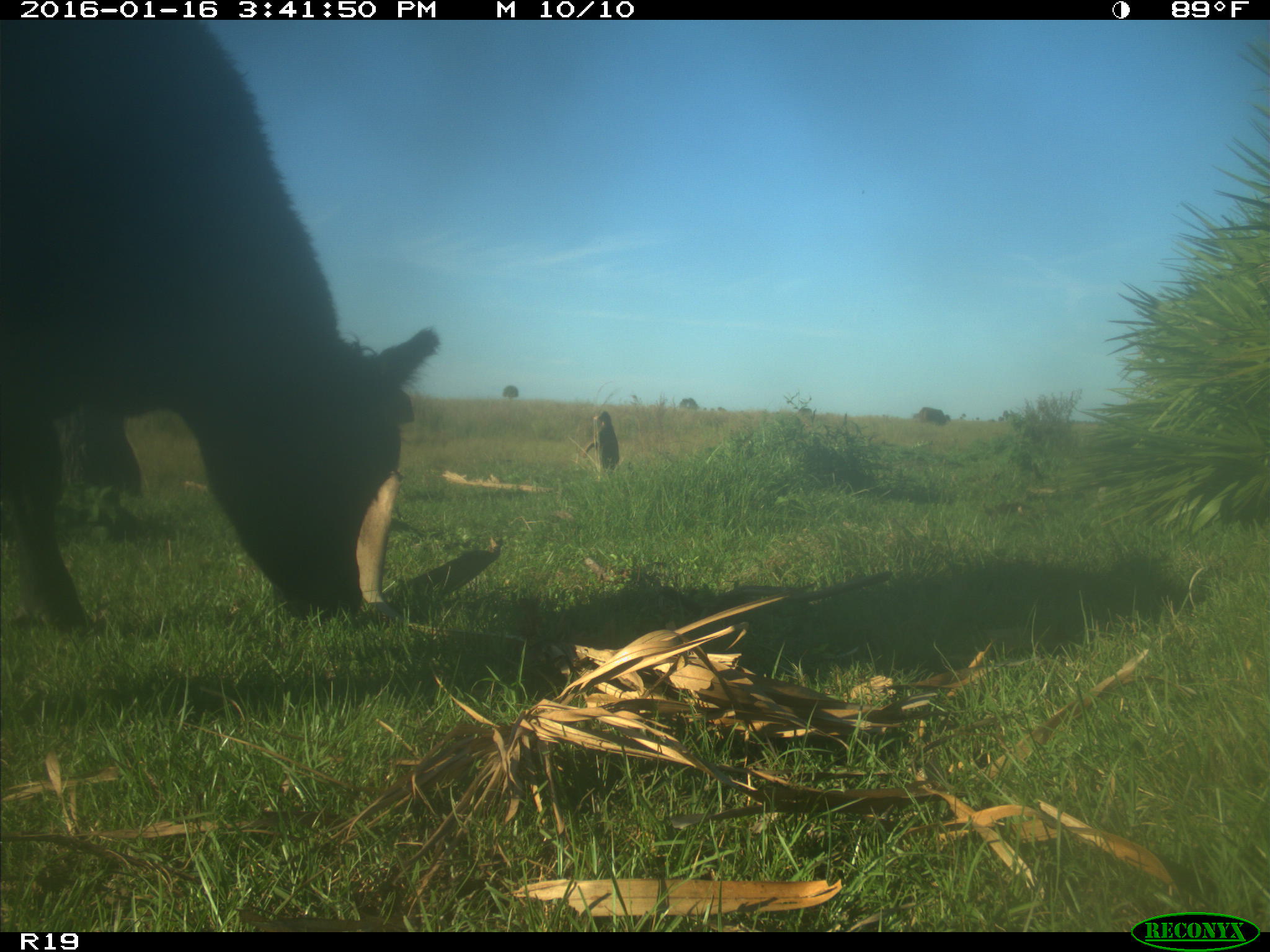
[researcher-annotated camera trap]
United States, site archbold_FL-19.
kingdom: Animalia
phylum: Chordata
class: Mammalia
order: Artiodactyla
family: Bovidae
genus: Bos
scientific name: Bos taurus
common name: domestic cow